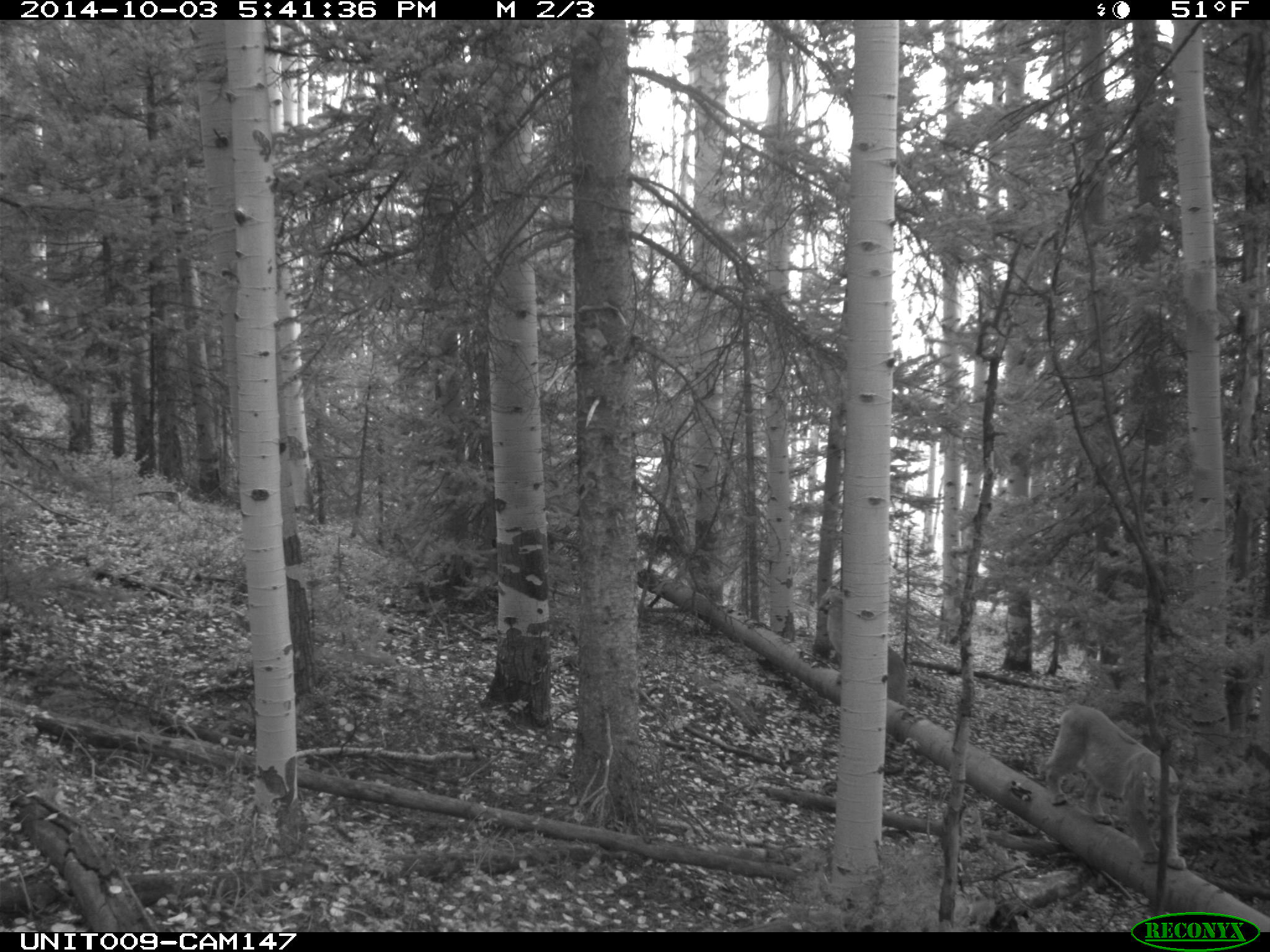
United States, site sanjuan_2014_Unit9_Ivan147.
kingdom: Animalia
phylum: Chordata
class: Mammalia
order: Carnivora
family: Felidae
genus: Puma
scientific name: Puma concolor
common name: mountain lion